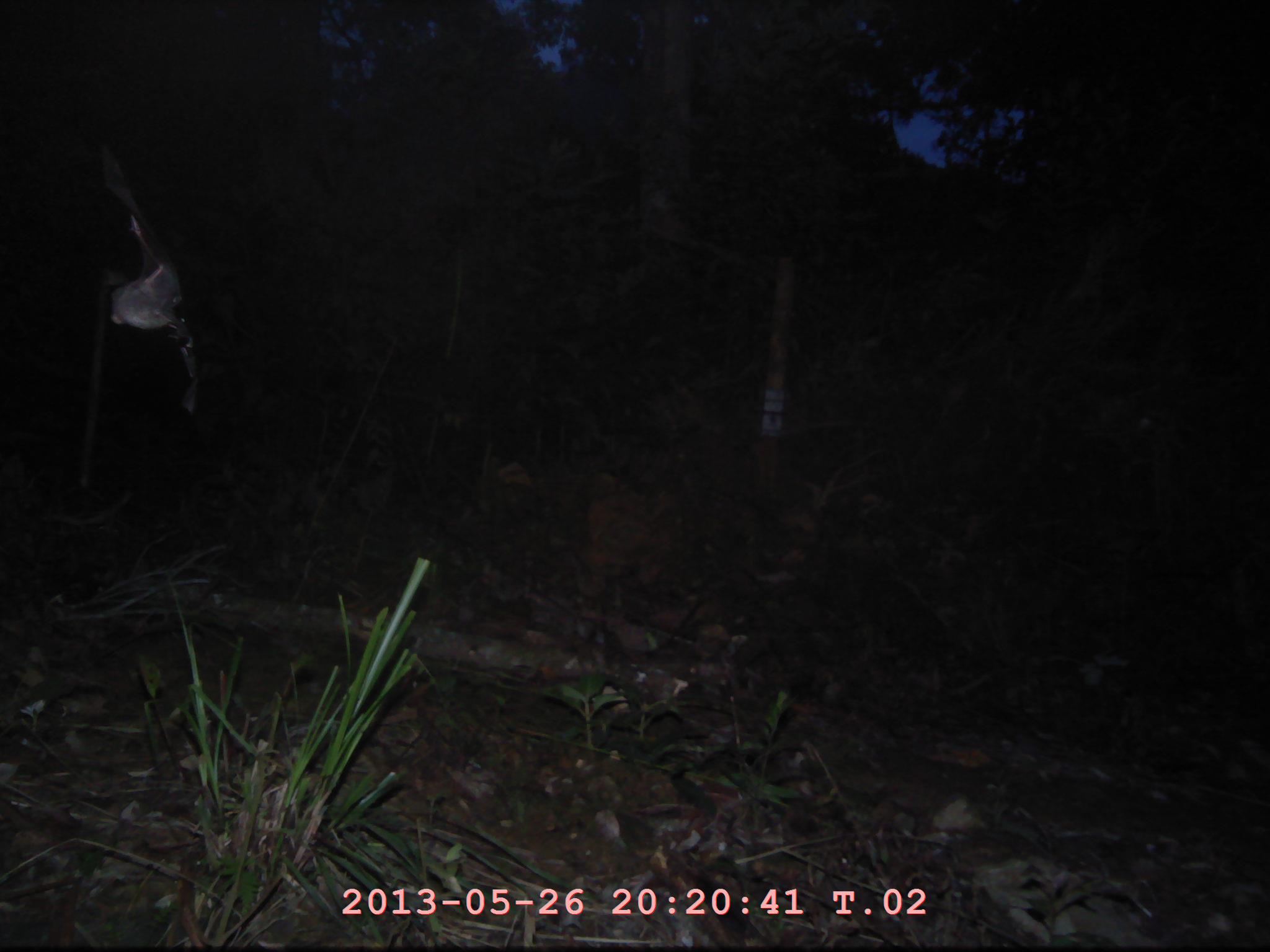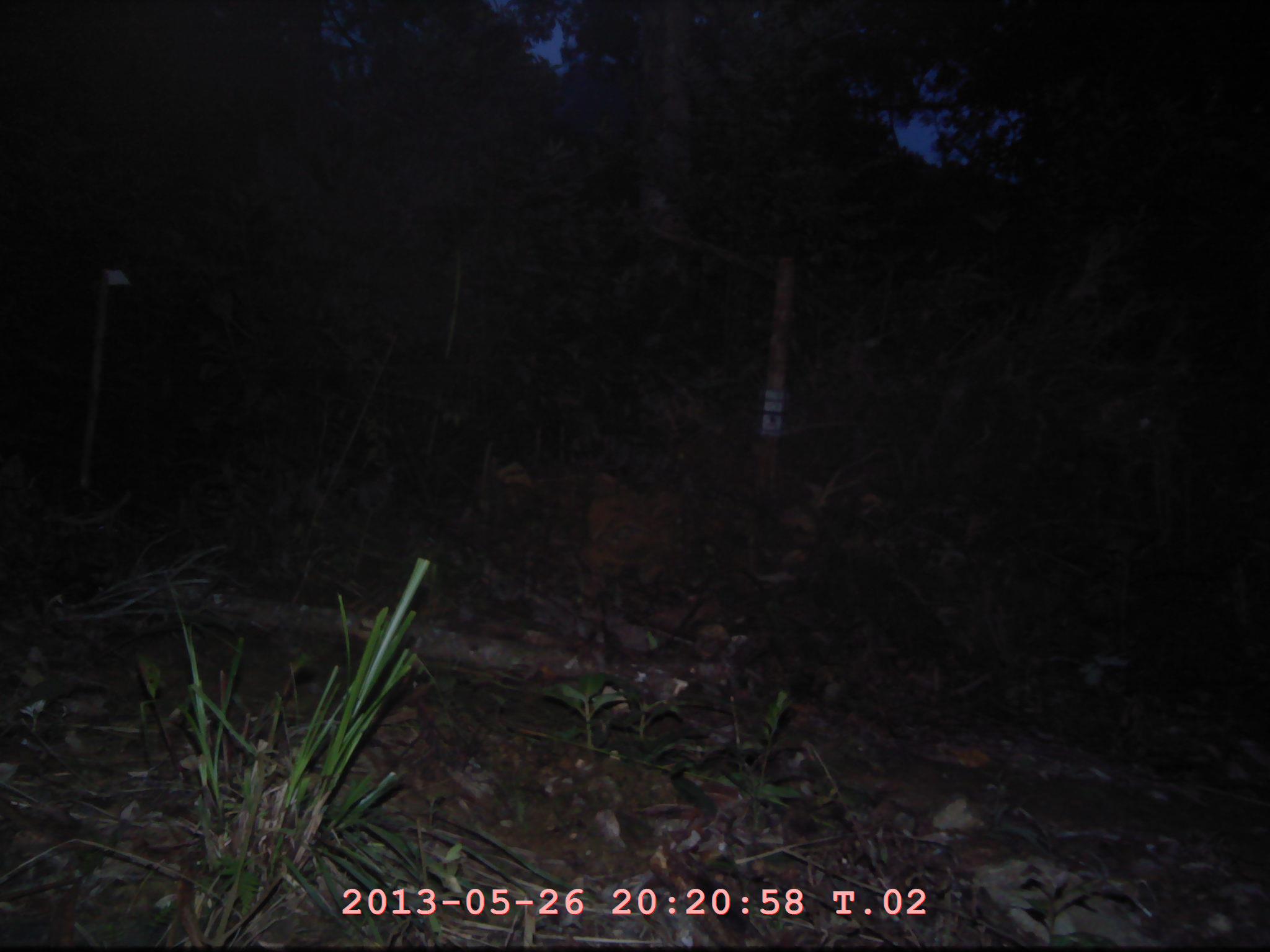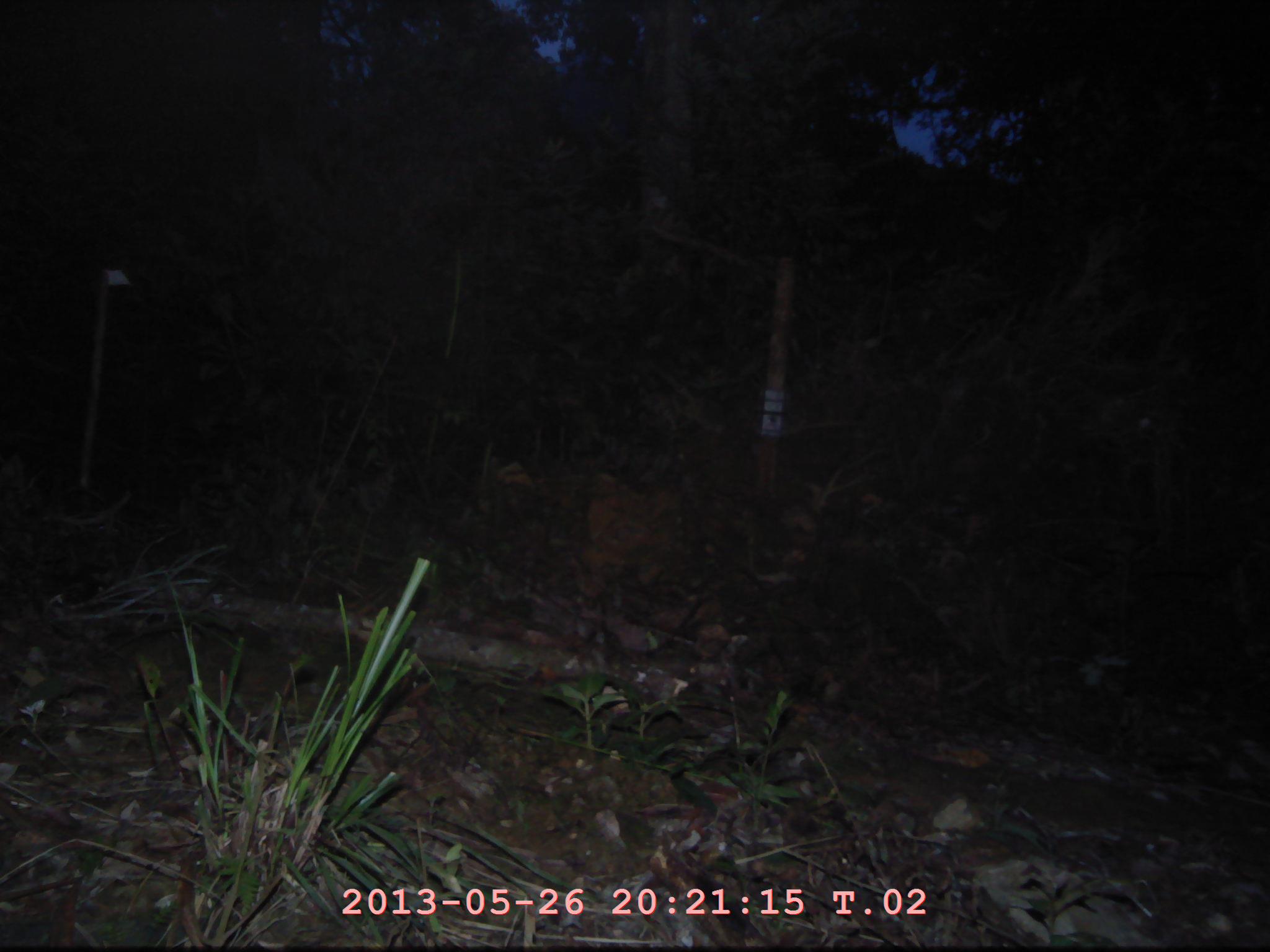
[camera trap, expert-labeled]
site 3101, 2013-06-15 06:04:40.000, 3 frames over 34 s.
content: unidentified animal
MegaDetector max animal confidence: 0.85